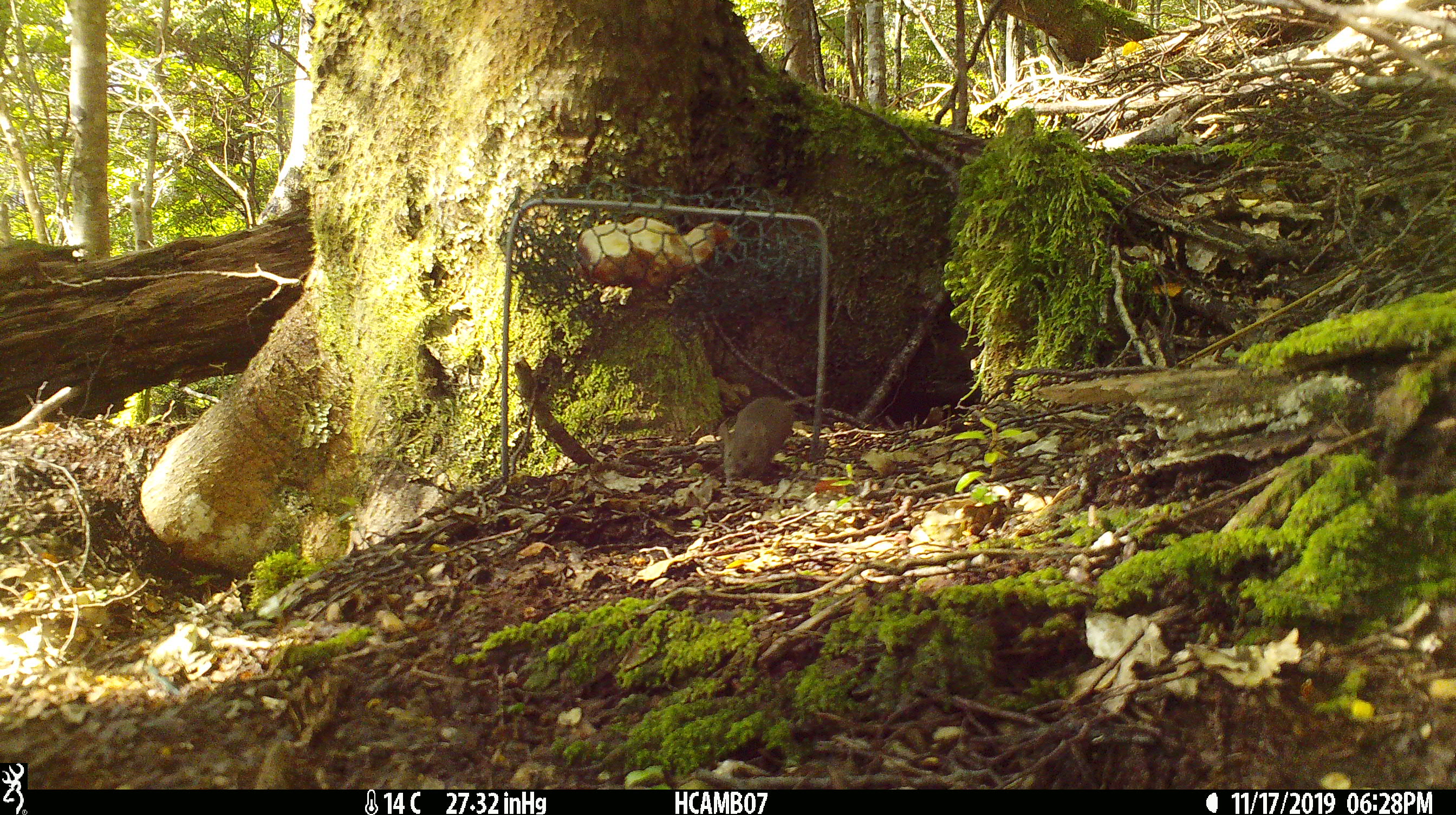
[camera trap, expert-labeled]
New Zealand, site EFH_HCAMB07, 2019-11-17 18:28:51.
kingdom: Animalia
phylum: Chordata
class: Mammalia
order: Rodentia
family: Muridae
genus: Mus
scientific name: Mus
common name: mouse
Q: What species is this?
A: Mouse (Mus).